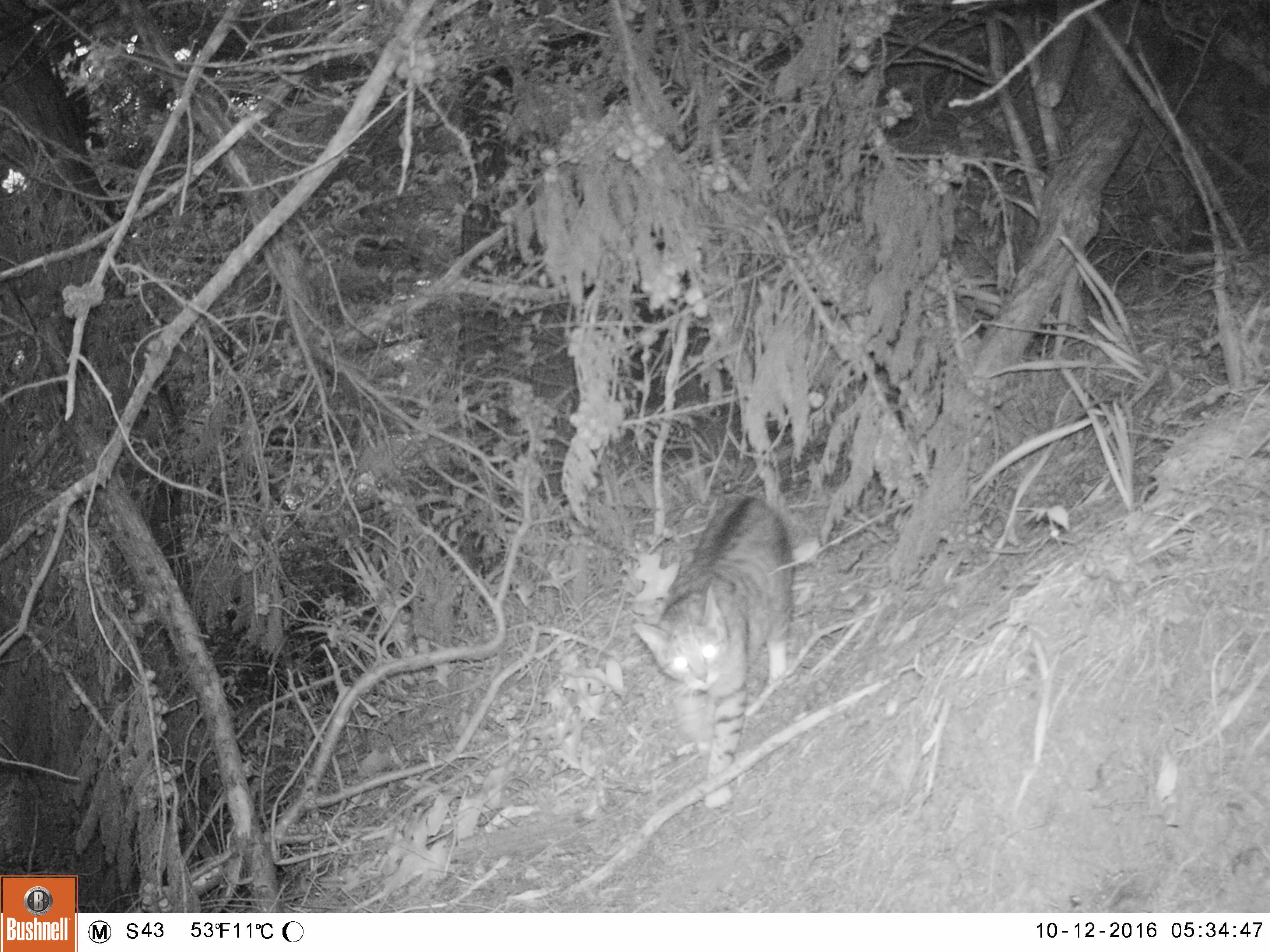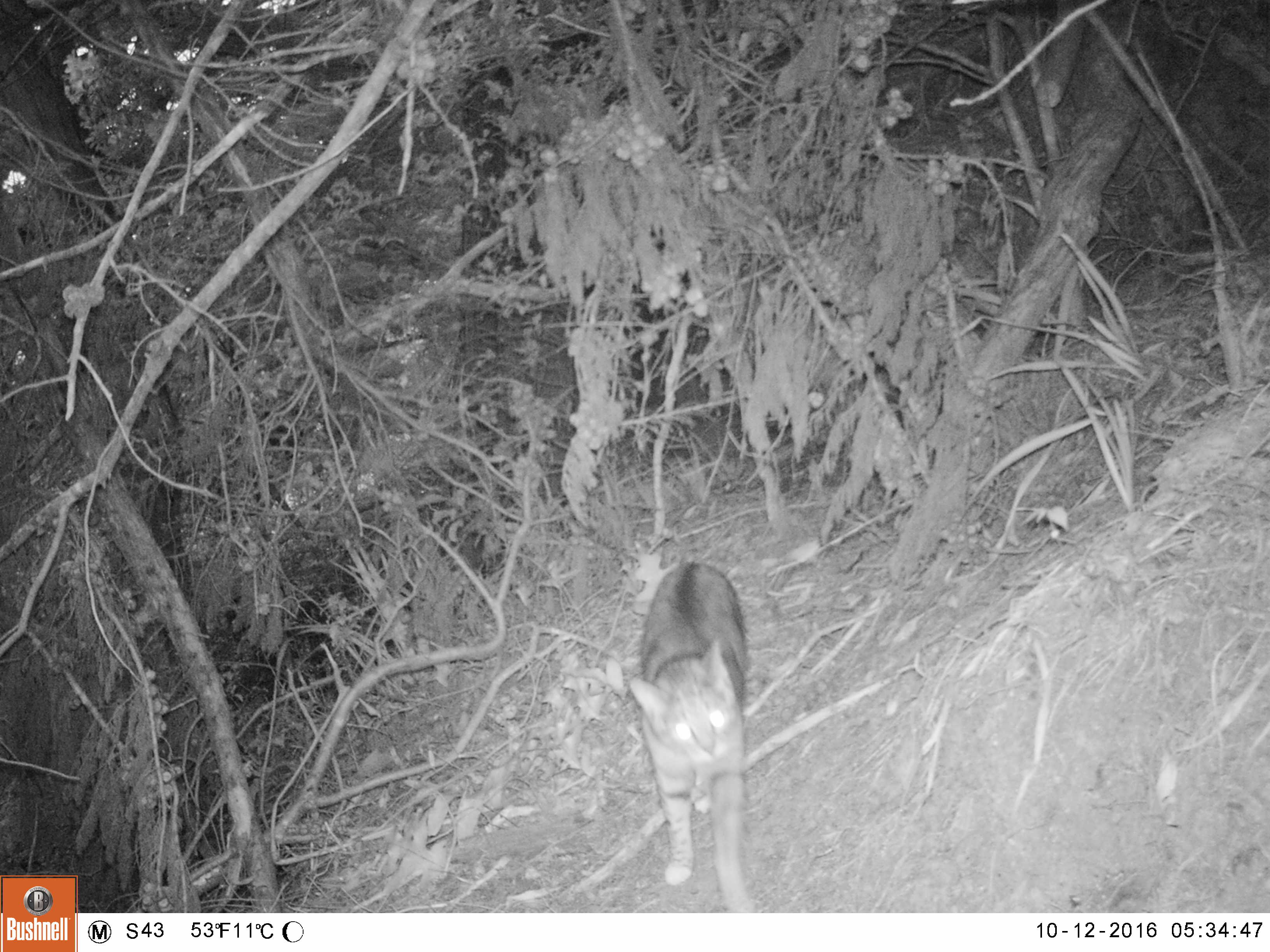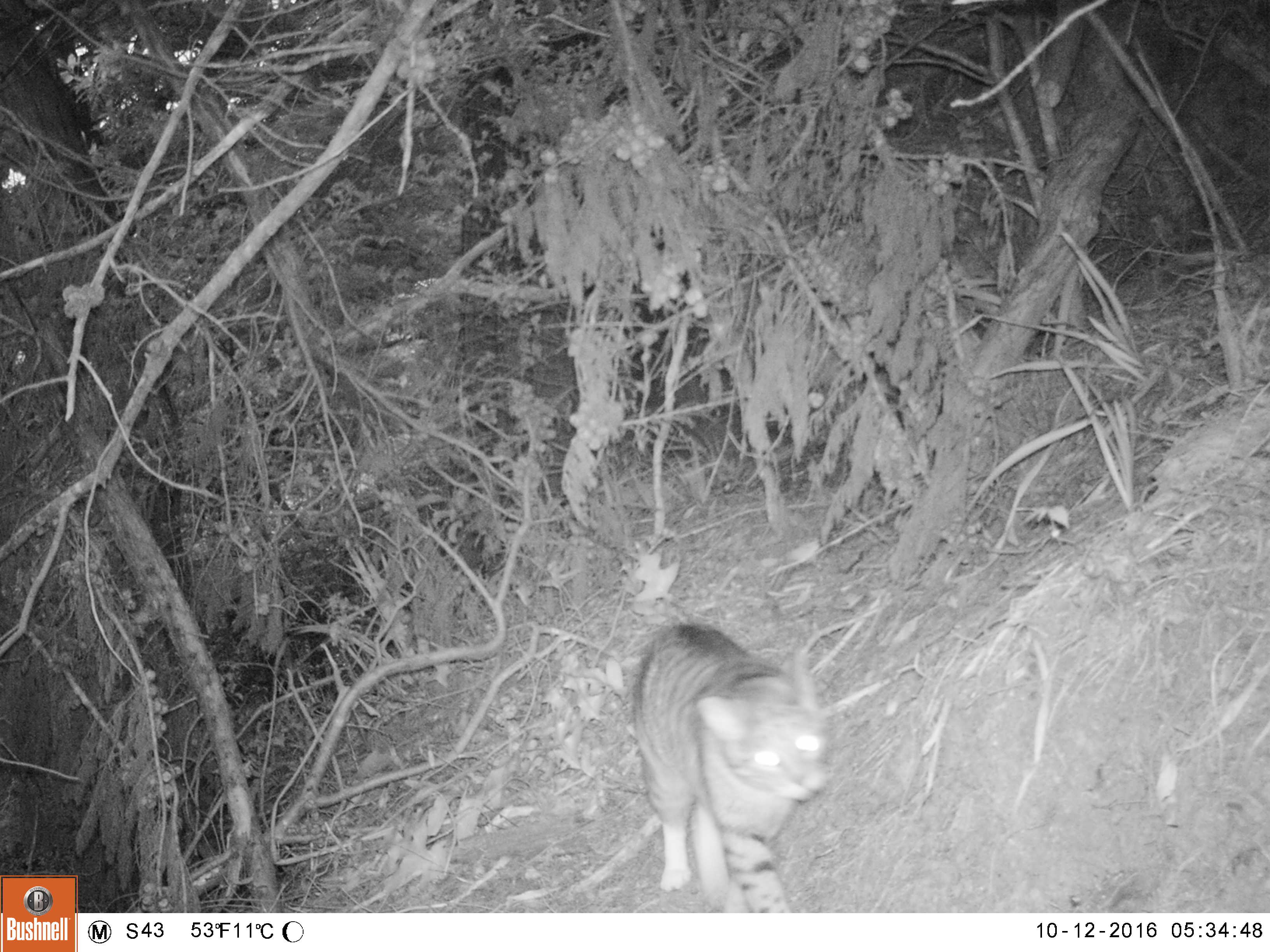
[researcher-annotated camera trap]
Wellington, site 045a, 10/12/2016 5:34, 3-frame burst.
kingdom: Animalia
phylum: Chordata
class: Mammalia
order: Carnivora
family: Felidae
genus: Felis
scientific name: Felis catus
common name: cat